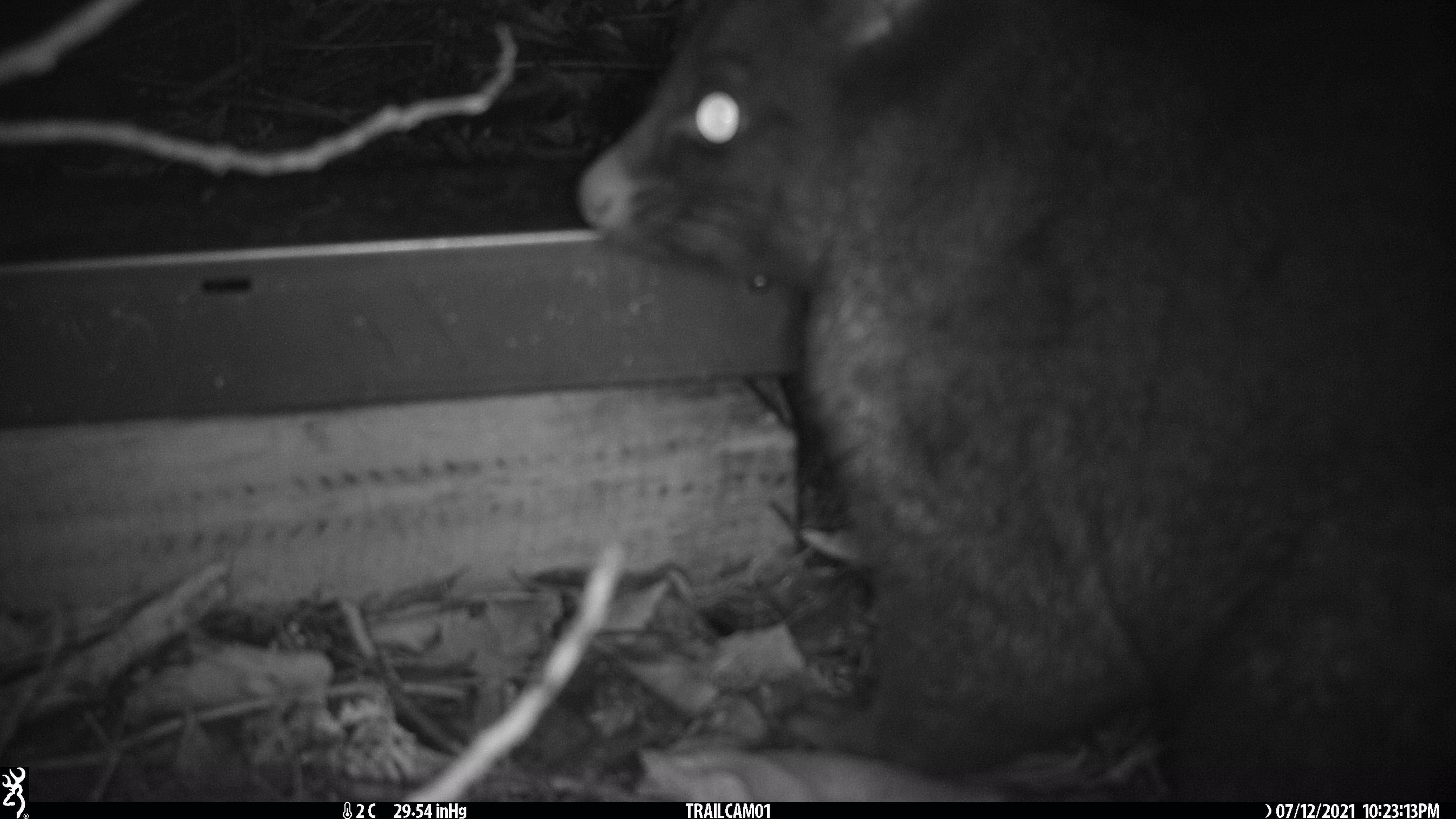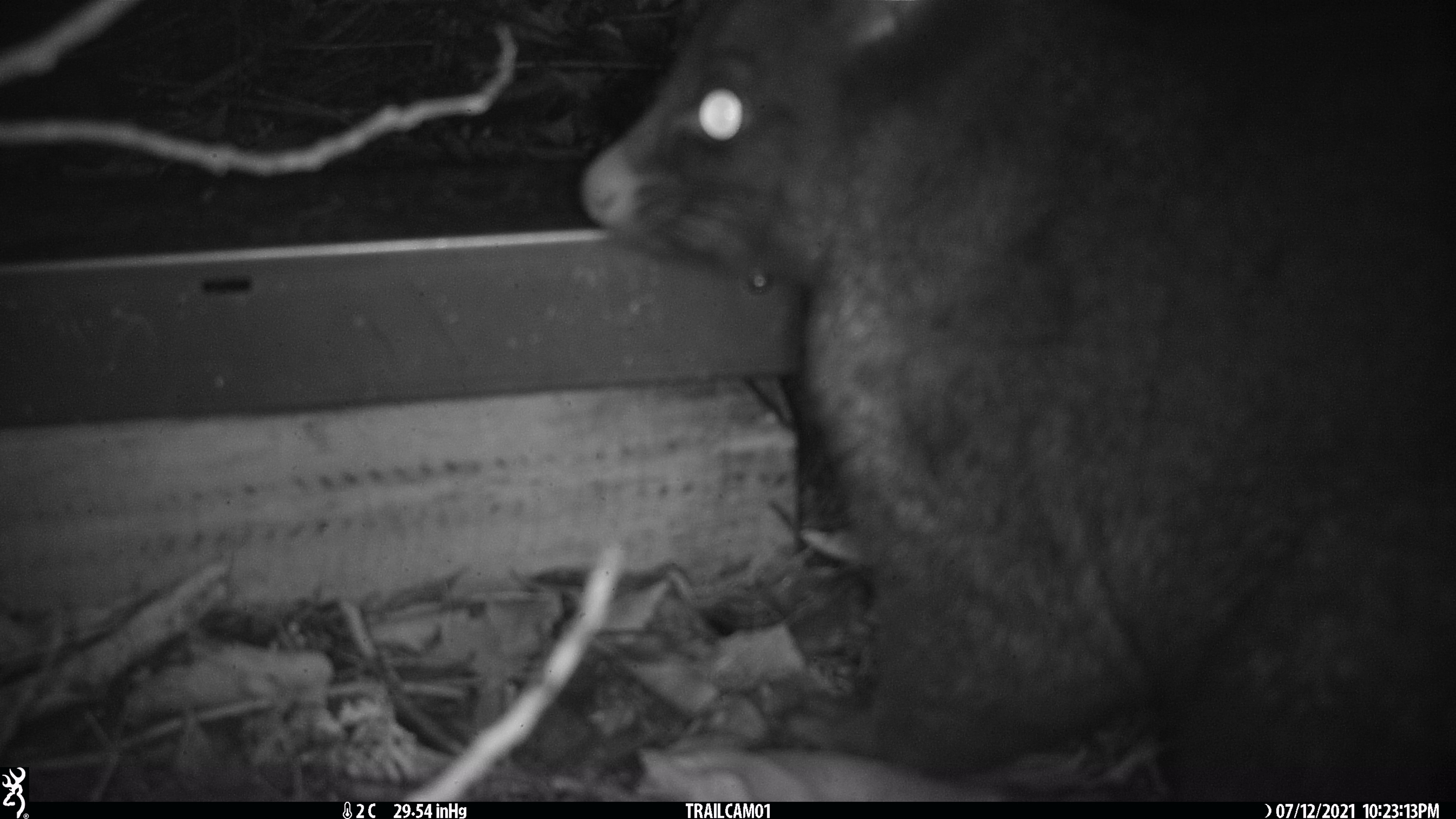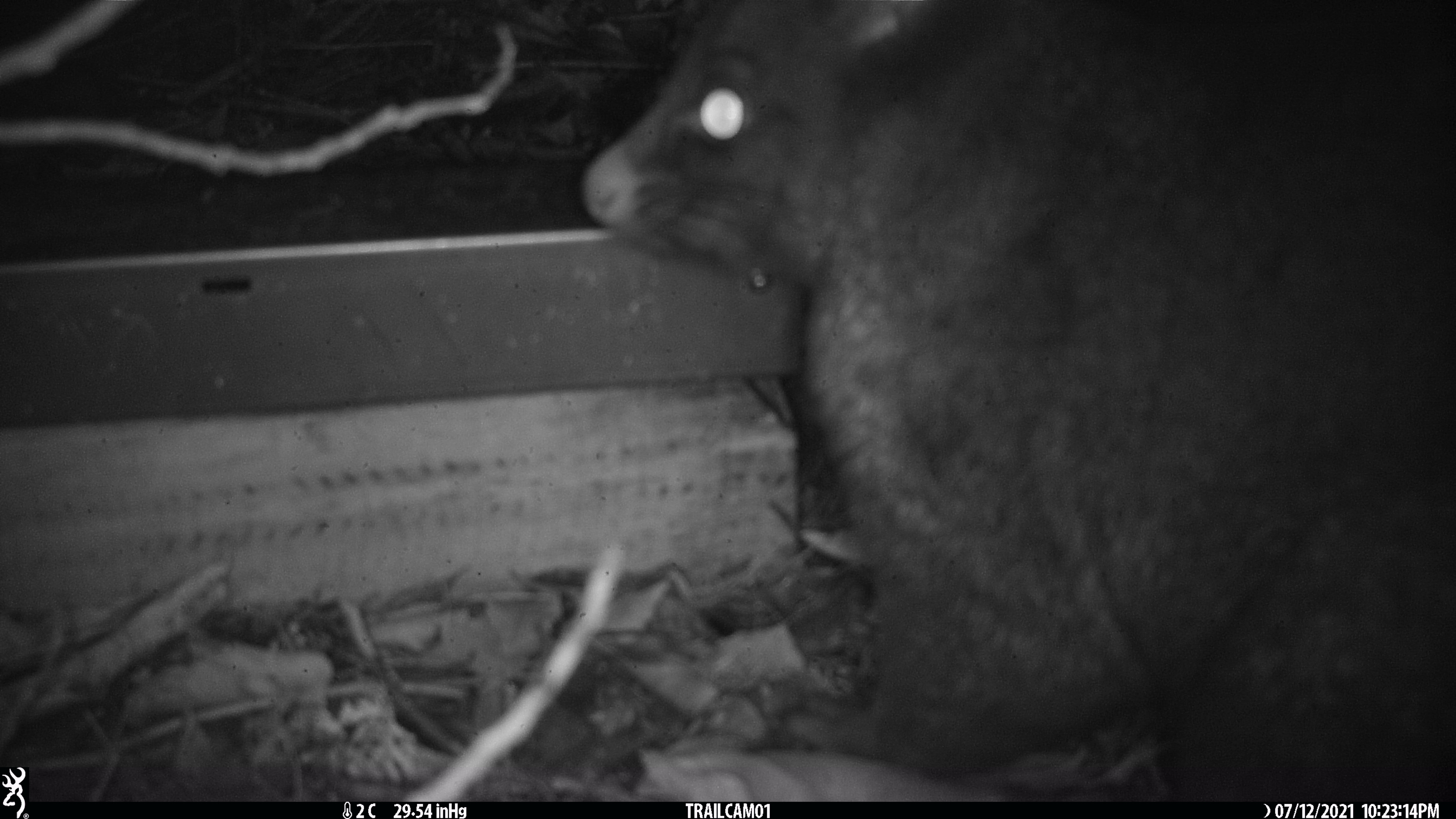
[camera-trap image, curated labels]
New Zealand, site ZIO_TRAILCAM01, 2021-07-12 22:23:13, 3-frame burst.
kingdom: Animalia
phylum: Chordata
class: Mammalia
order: Diprotodontia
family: Phalangeridae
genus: Trichosurus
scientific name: Trichosurus vulpecula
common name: common brushtail possum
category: possum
Possum (common brushtail possum) (Trichosurus vulpecula).